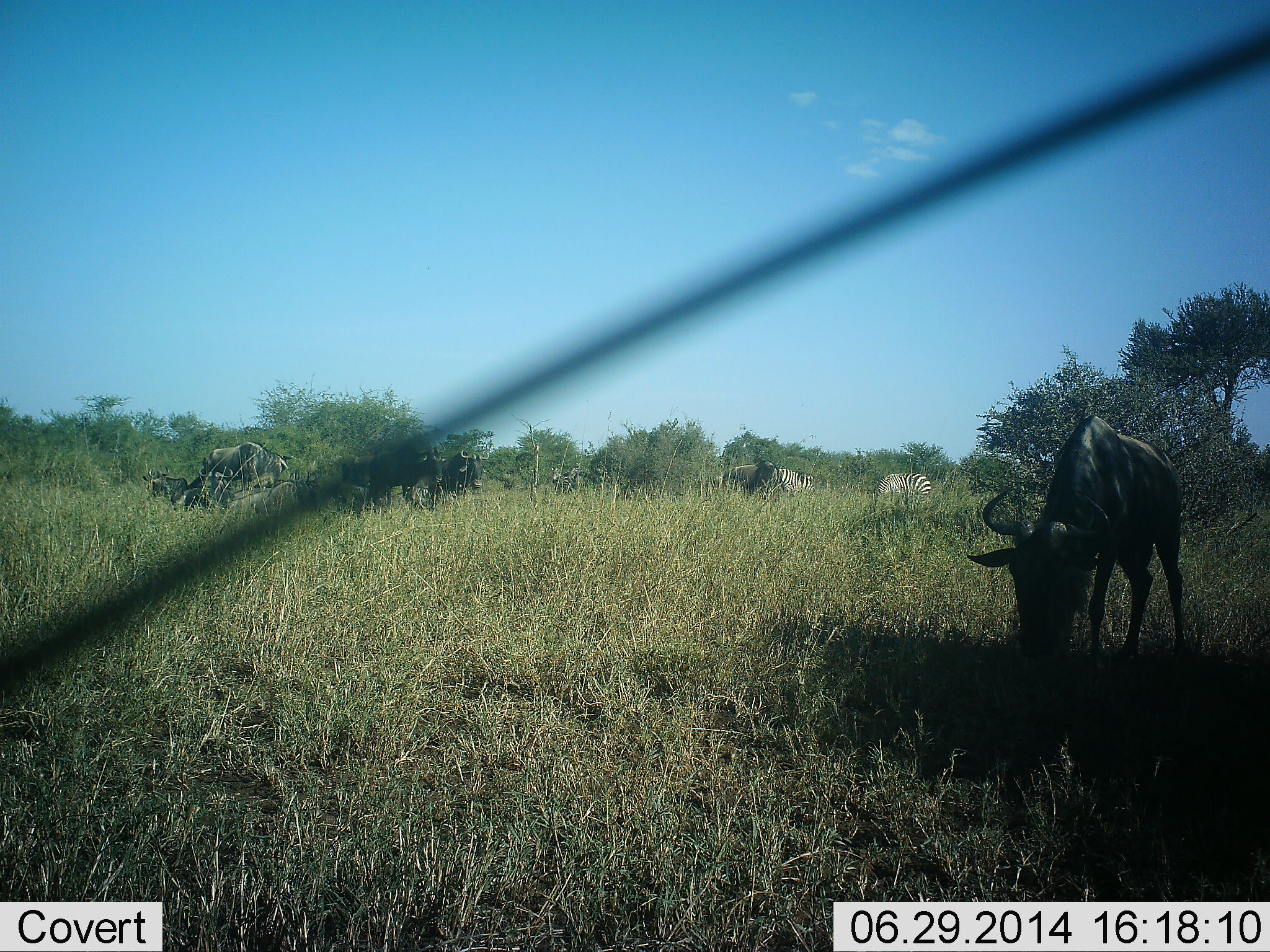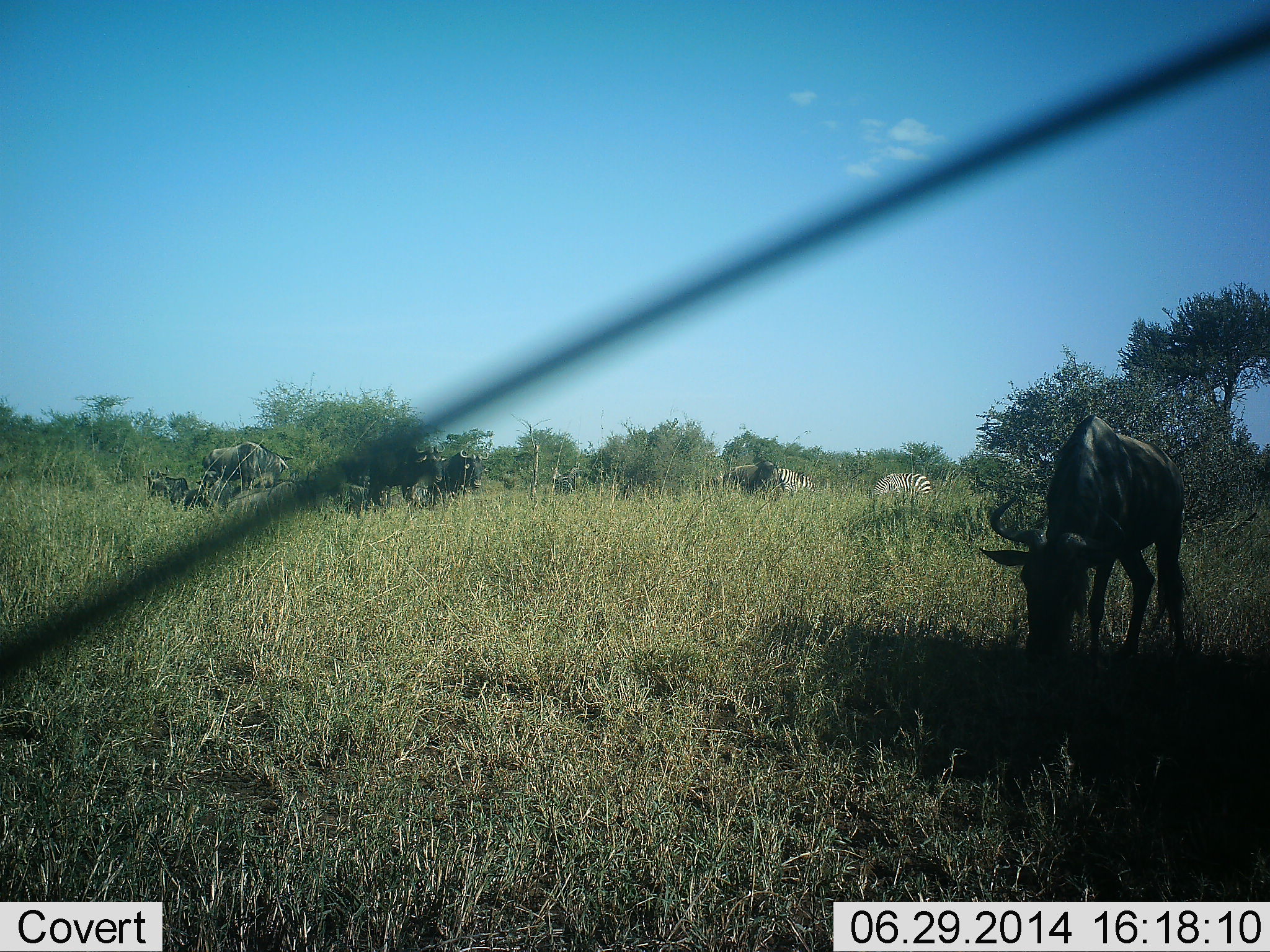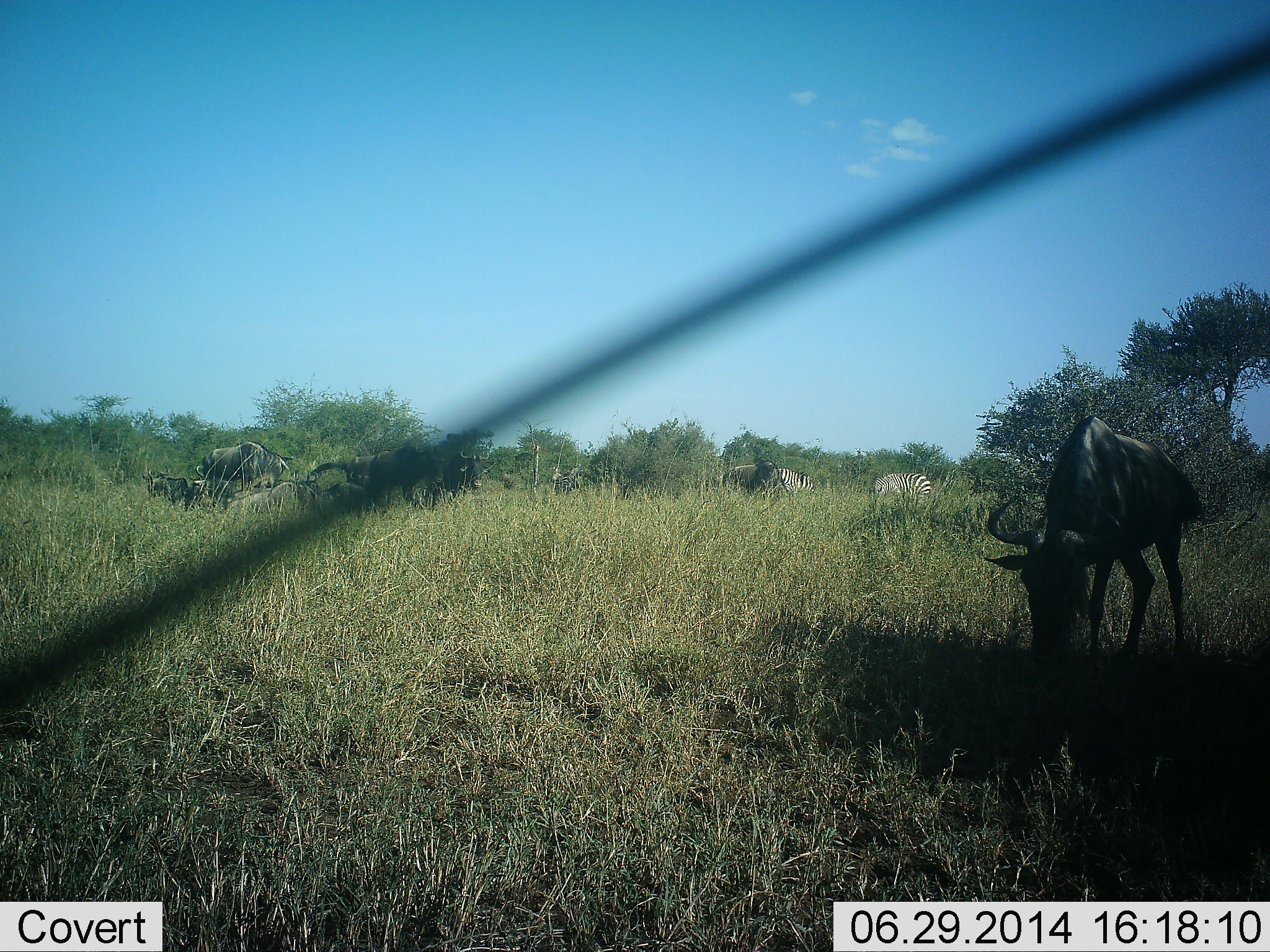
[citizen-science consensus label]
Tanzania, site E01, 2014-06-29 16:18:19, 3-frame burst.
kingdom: Animalia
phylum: Chordata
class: Mammalia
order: Artiodactyla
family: Bovidae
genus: Connochaetes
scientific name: Connochaetes taurinus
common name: blue wildebeest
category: wildebeest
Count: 8.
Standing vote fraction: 47%.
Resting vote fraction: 47%.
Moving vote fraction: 0%.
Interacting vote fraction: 0%.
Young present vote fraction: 7%.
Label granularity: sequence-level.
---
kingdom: Animalia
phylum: Chordata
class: Mammalia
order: Perissodactyla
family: Equidae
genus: Equus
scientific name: Equus quagga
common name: plains zebra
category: zebra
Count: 2.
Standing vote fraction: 36%.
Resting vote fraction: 0%.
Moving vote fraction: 0%.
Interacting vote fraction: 0%.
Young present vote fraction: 0%.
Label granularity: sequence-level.